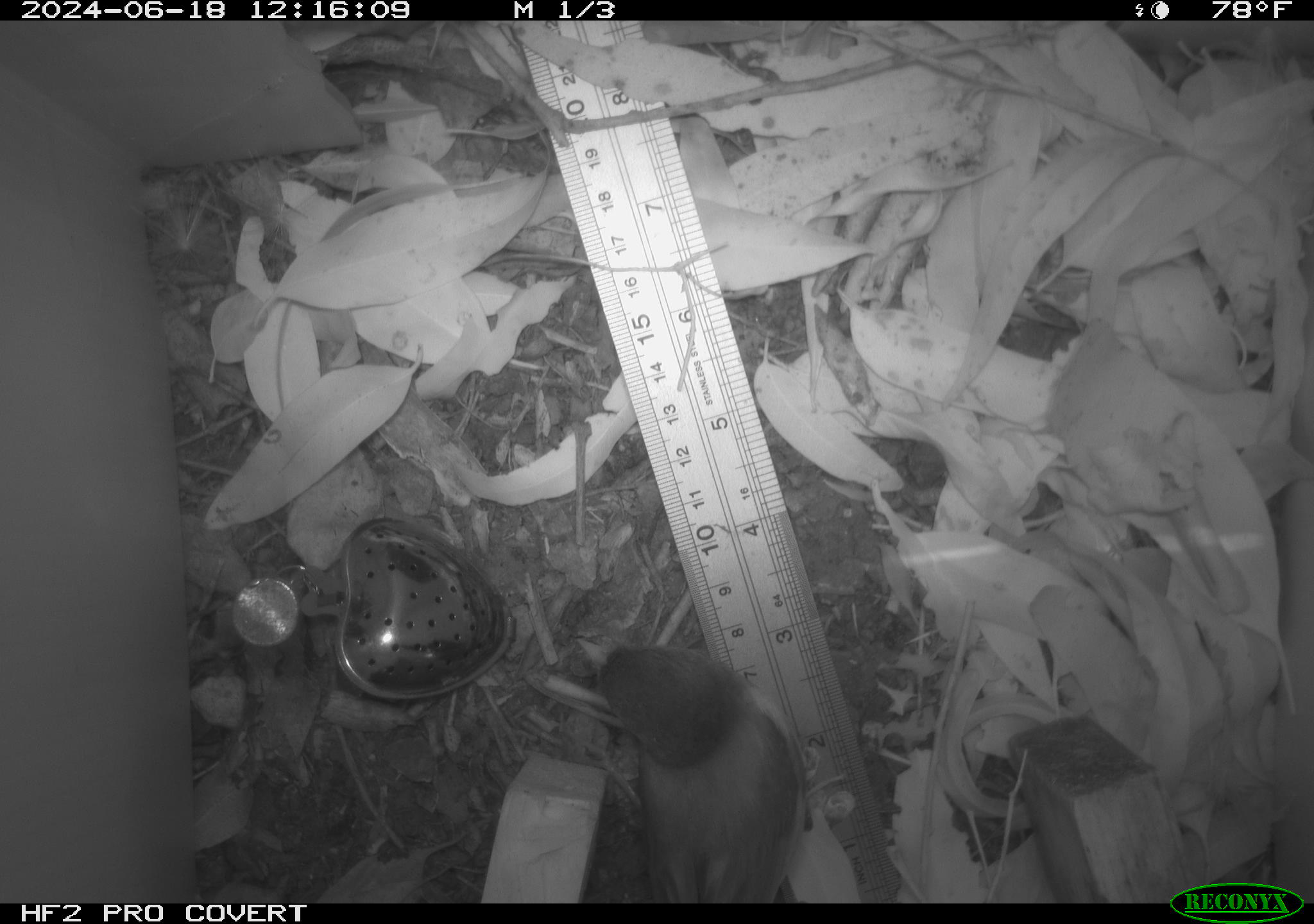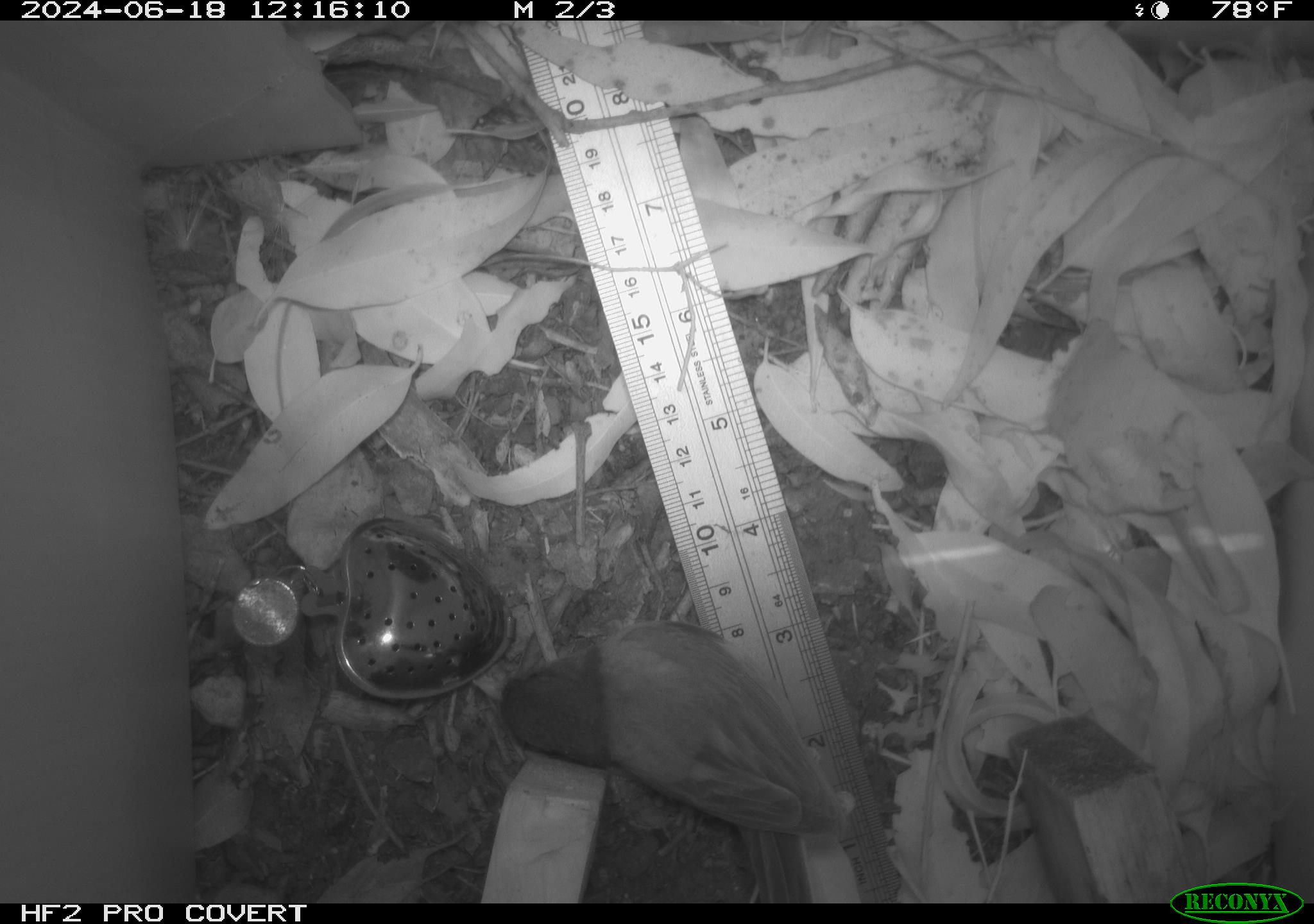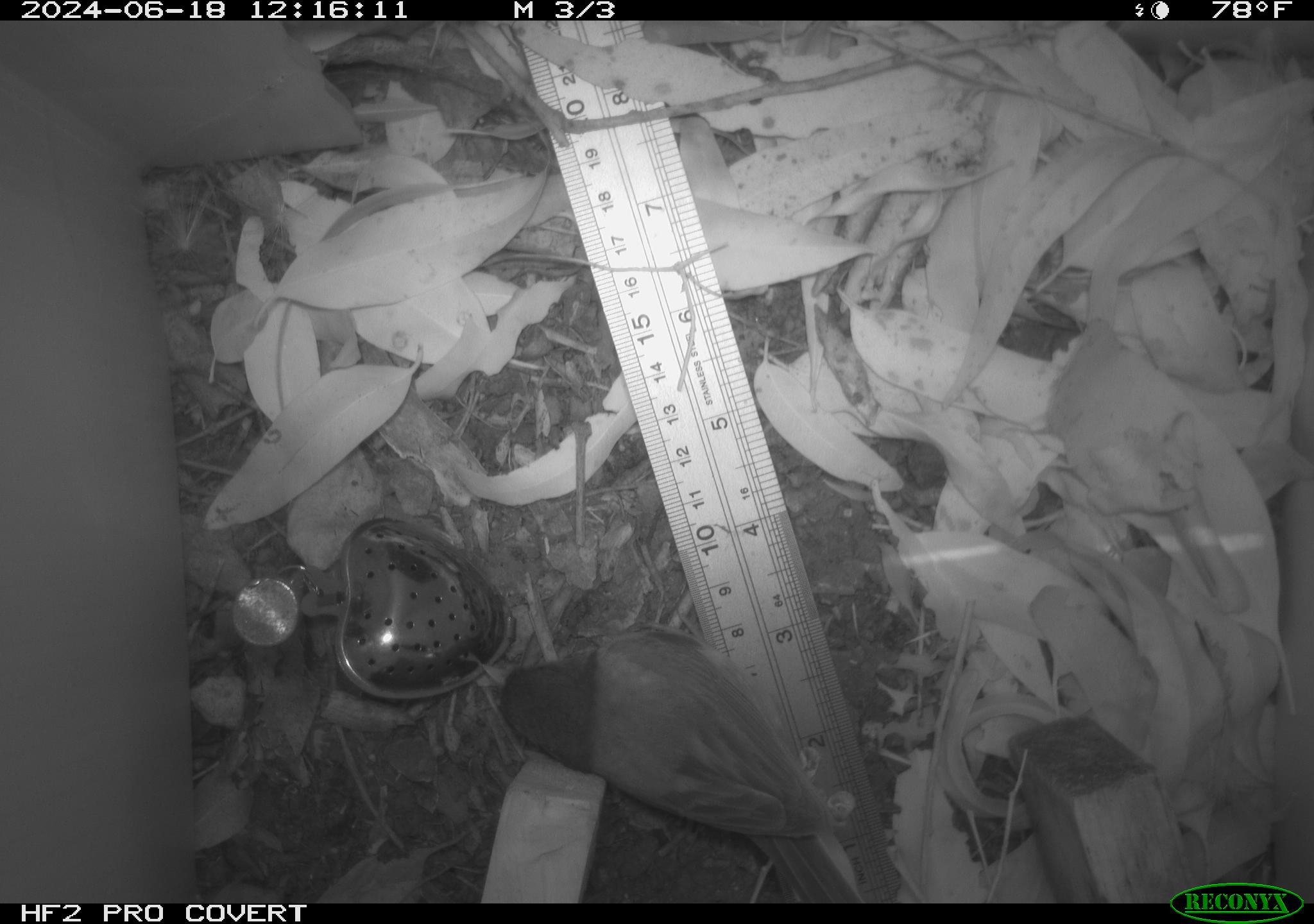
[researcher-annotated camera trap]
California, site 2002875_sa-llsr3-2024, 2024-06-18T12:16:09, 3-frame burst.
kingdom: Animalia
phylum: Chordata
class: Aves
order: Passeriformes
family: Passerellidae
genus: Junco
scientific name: Junco hyemalis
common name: dark-eyed junco